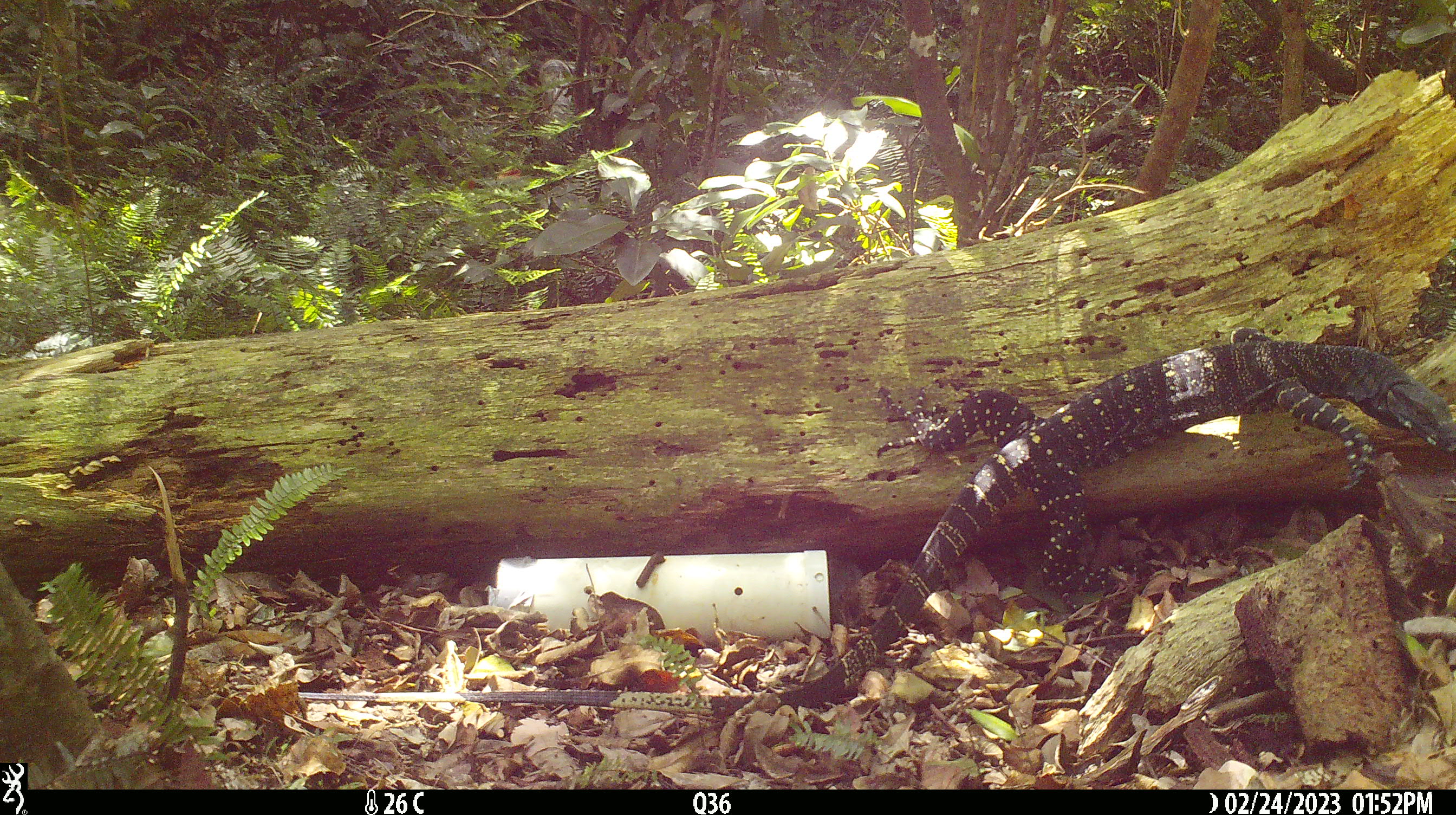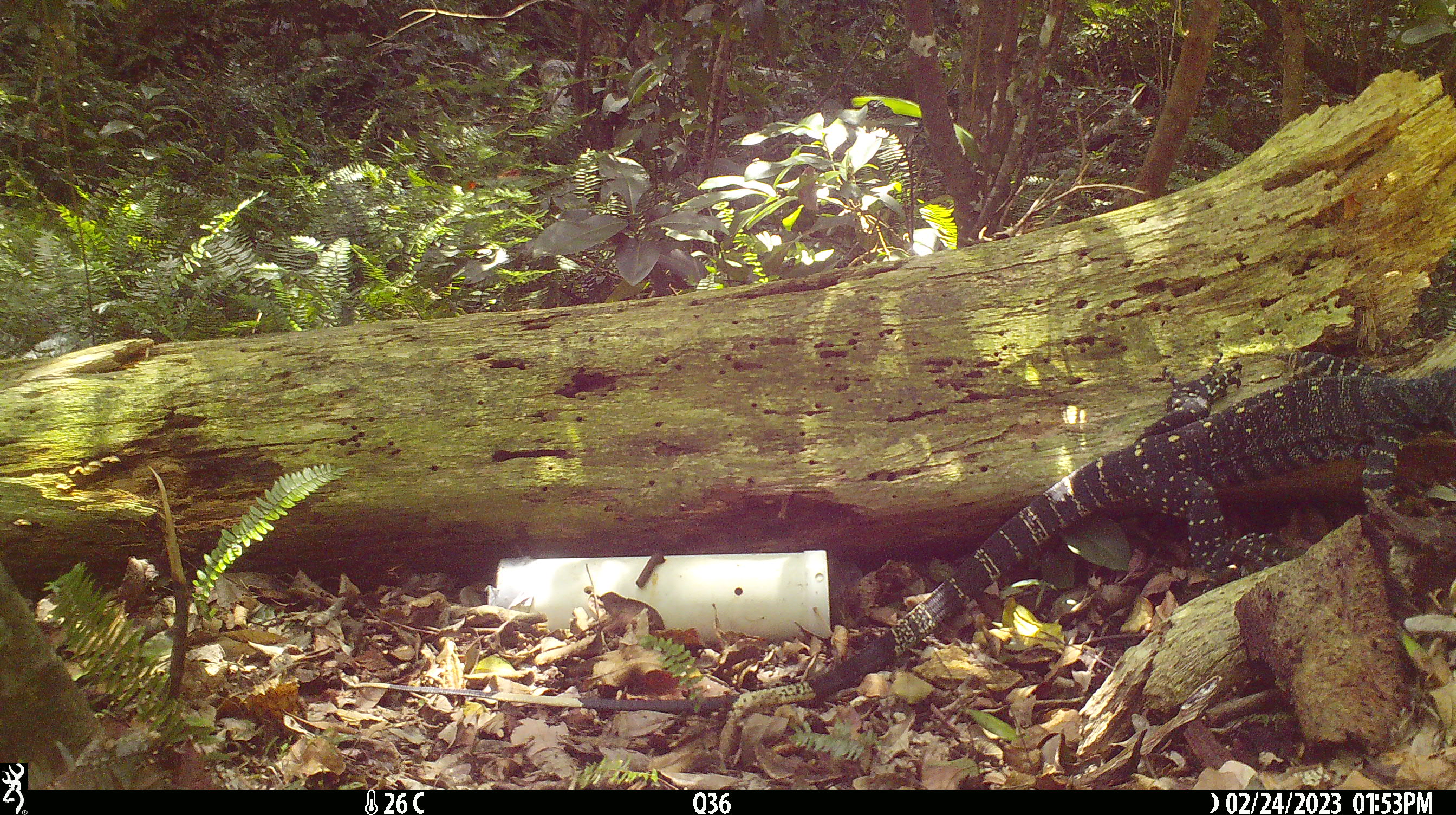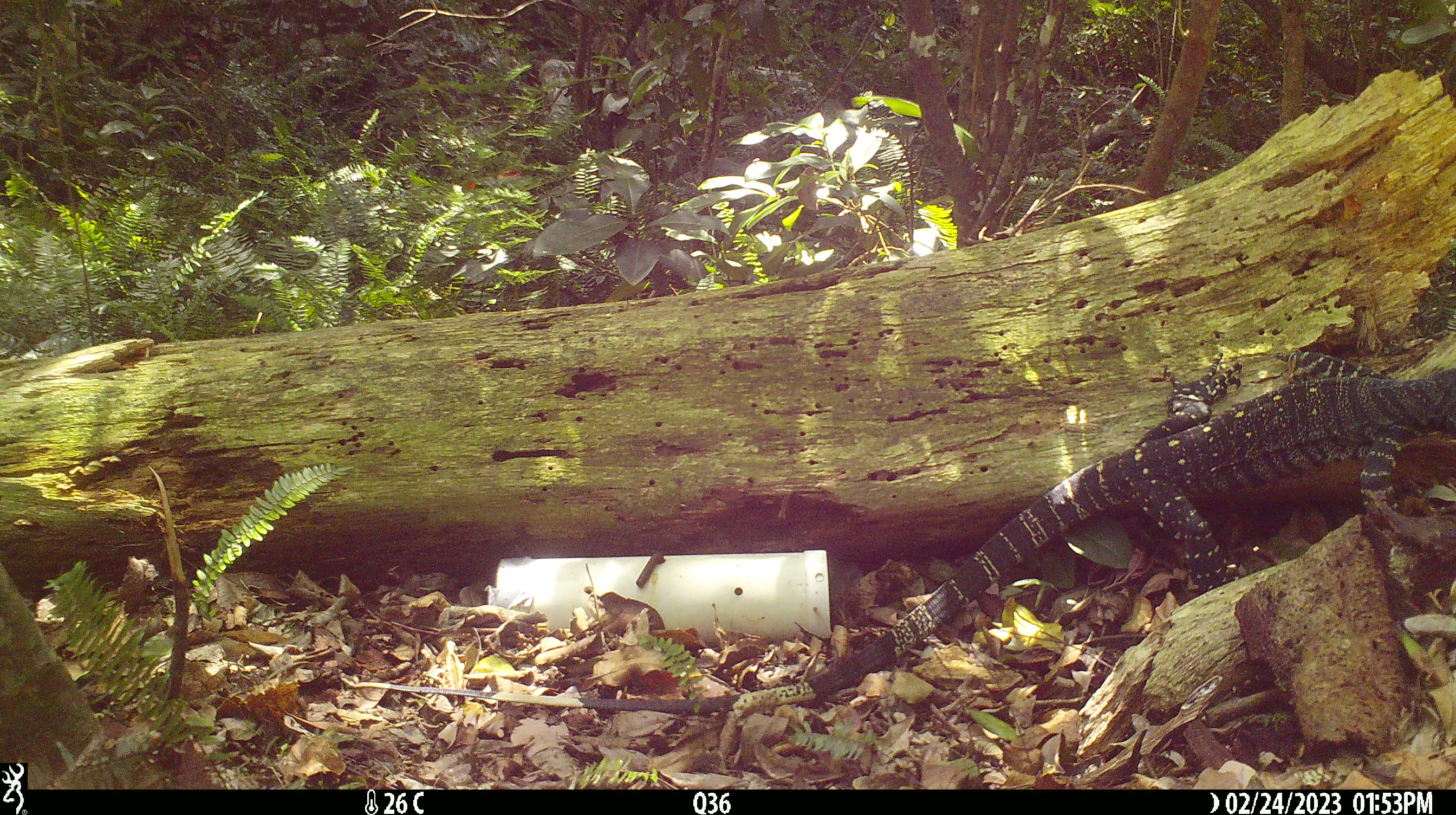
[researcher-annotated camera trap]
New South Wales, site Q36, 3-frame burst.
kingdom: Animalia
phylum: Chordata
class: Reptilia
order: Squamata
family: Varanidae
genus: Varanus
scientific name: Varanus varius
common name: lace monitor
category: goanna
Goanna (lace monitor) (Varanus varius).